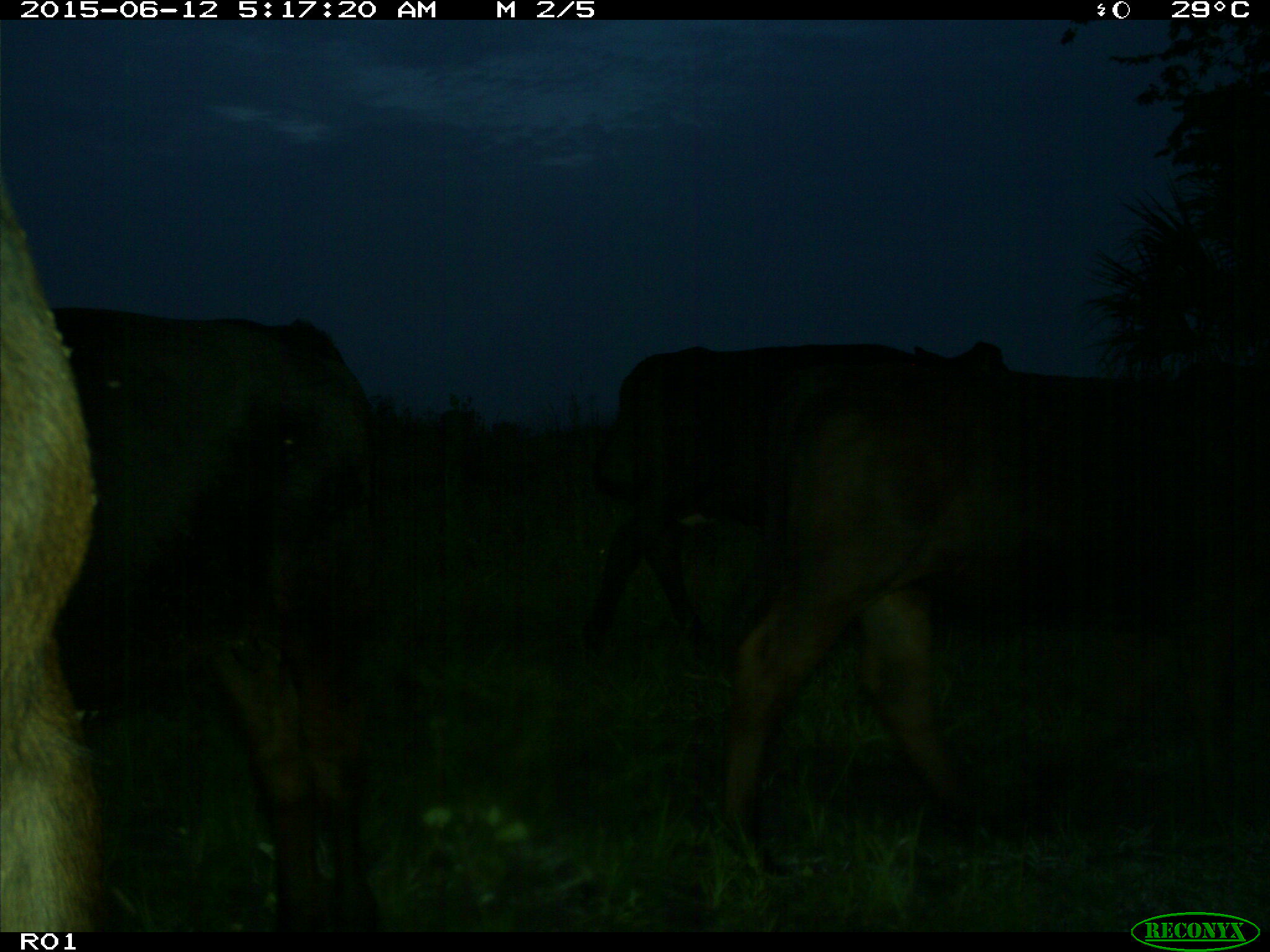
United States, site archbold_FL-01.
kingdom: Animalia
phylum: Chordata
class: Mammalia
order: Artiodactyla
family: Bovidae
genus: Bos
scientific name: Bos taurus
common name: domestic cow